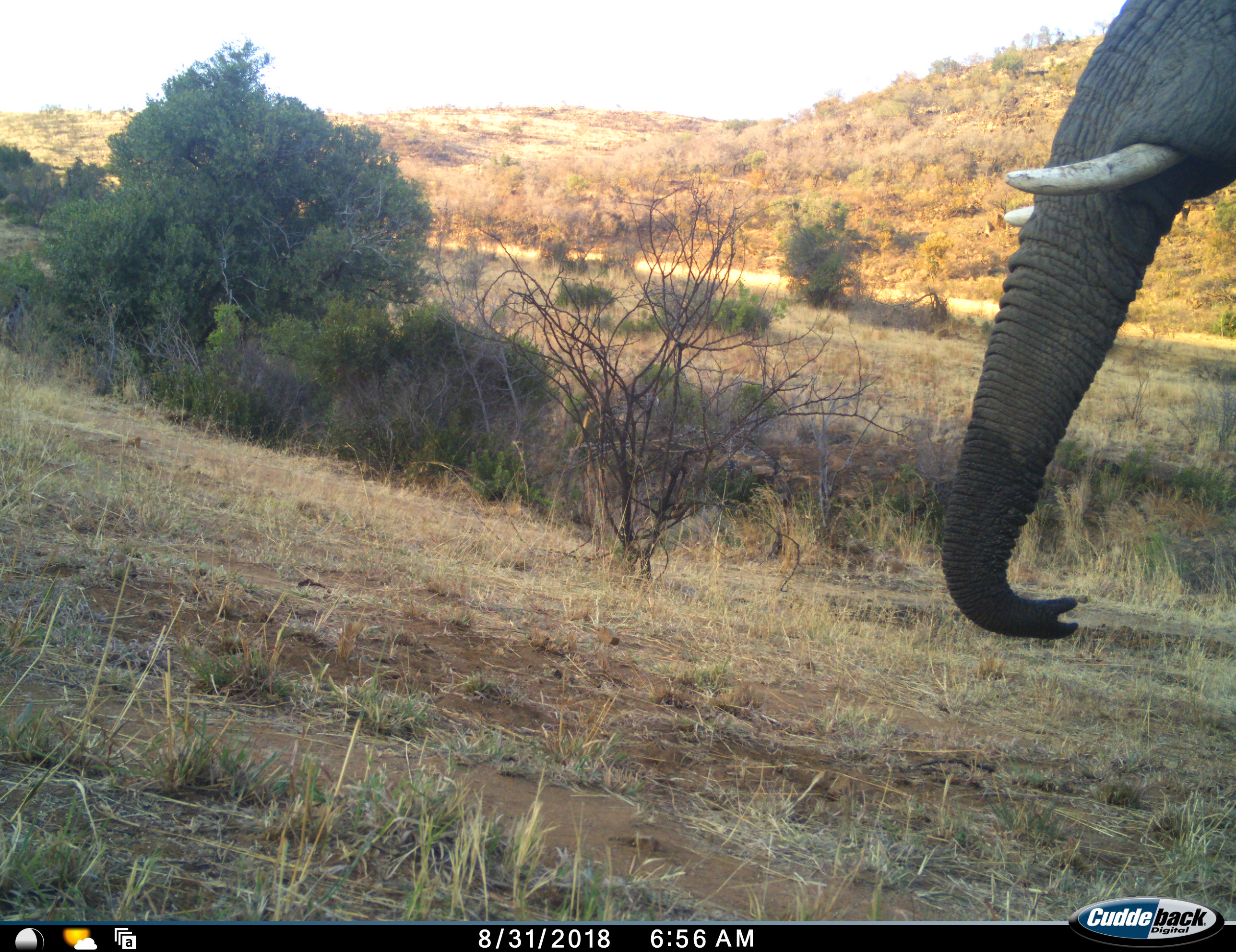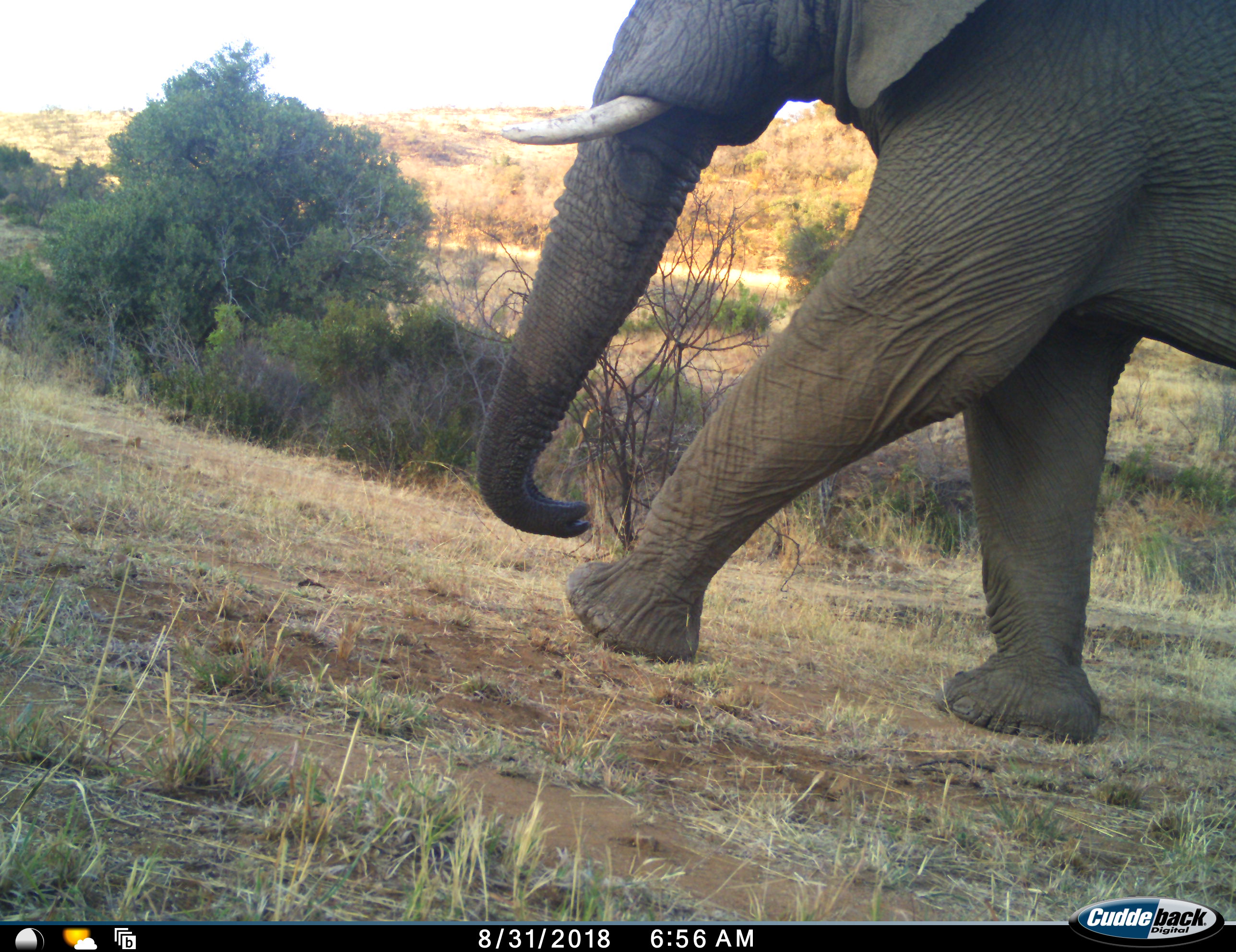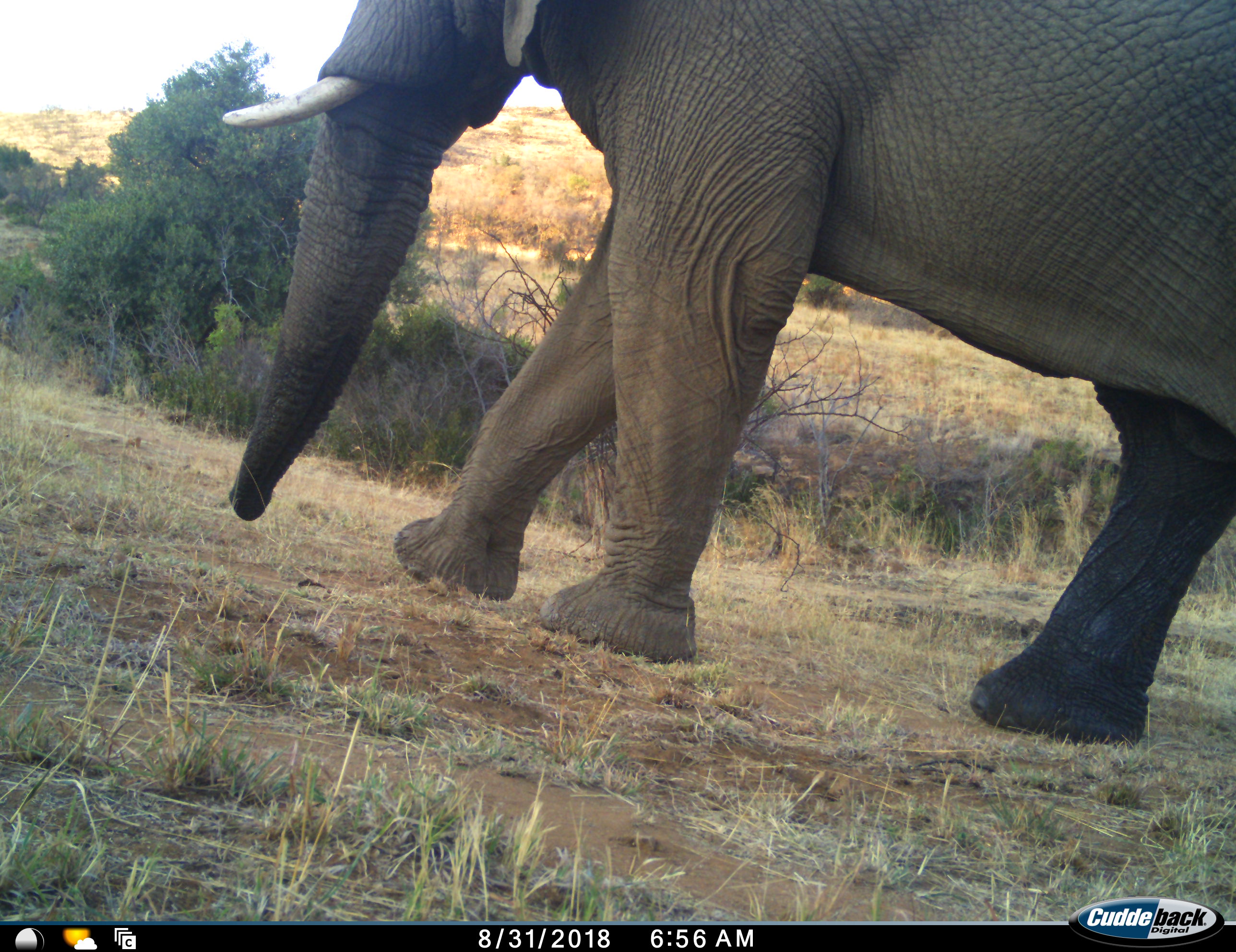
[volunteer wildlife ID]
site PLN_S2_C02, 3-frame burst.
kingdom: Animalia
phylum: Chordata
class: Mammalia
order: Proboscidea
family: Elephantidae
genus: Loxodonta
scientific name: Loxodonta africana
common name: african bush elephant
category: elephant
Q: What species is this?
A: Elephant (african bush elephant) (Loxodonta africana).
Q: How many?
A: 1.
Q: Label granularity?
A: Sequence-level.